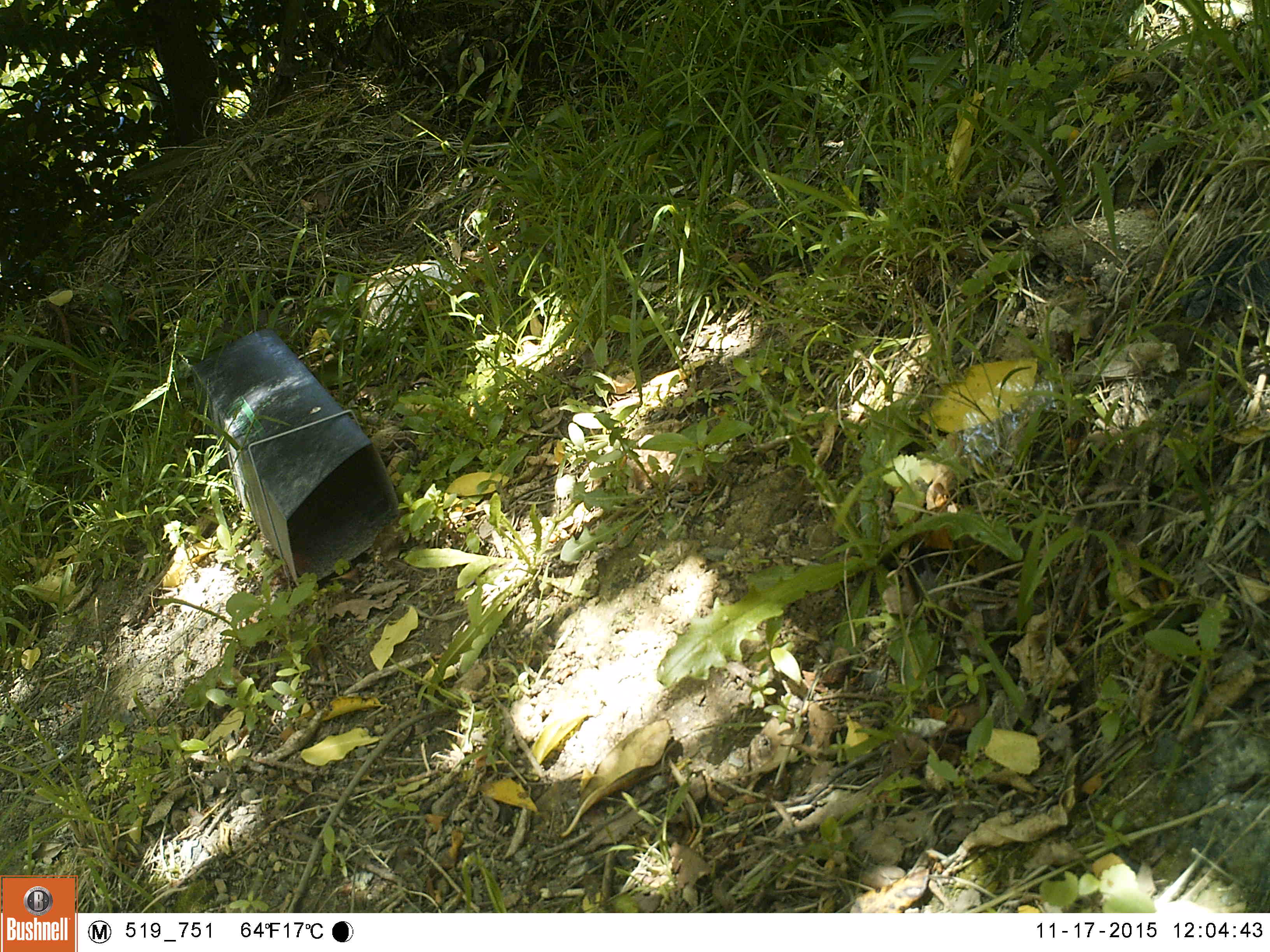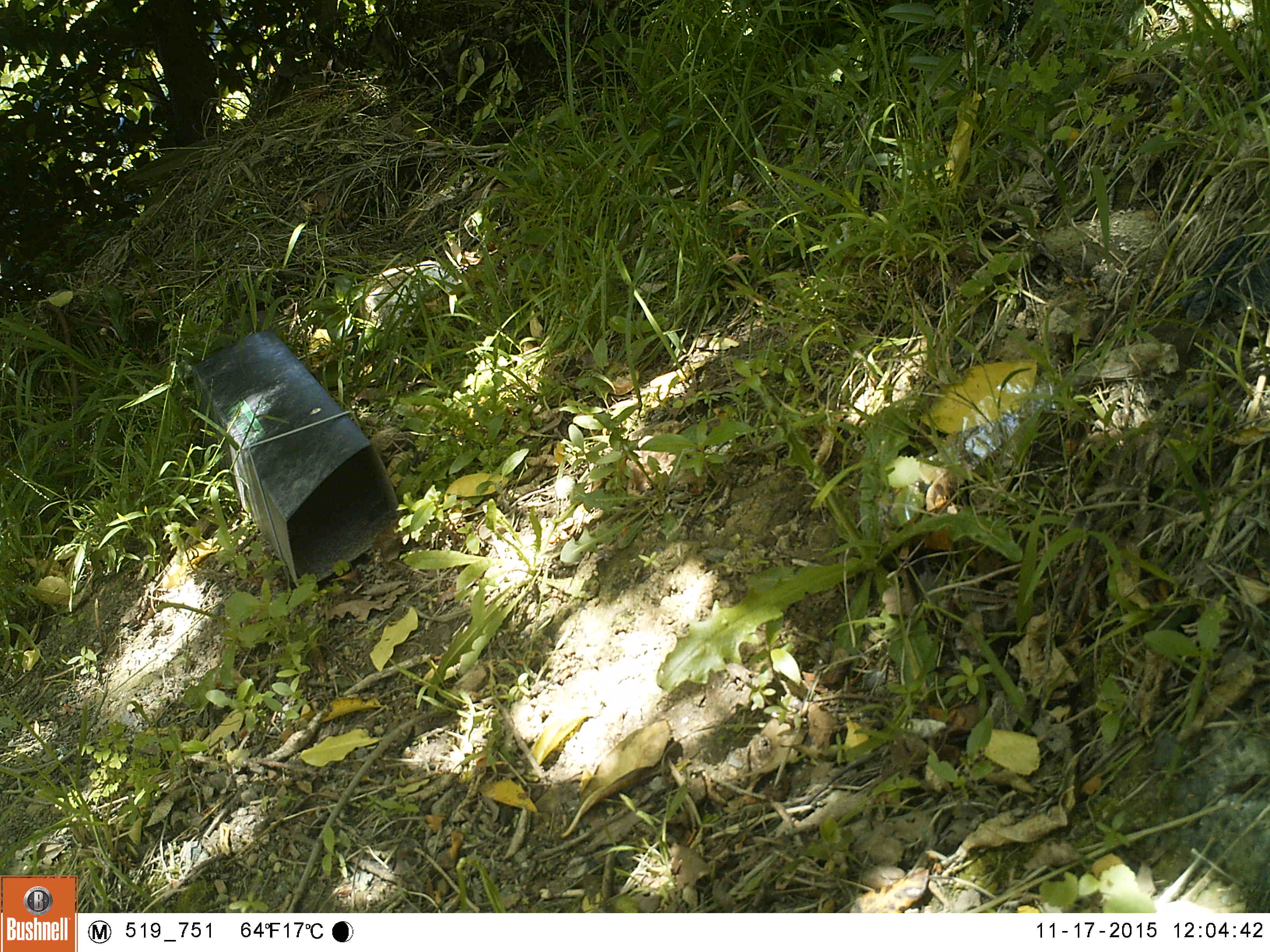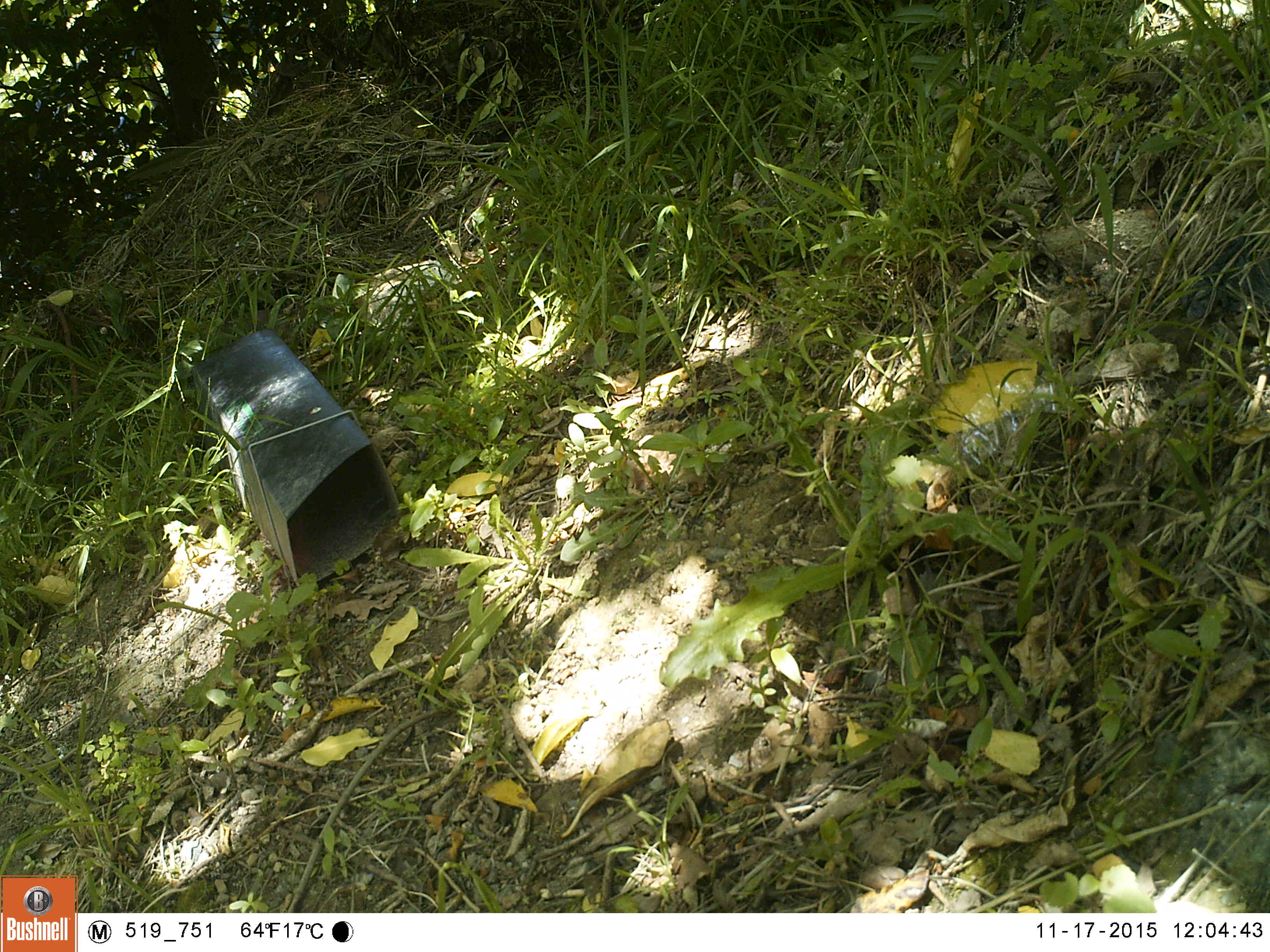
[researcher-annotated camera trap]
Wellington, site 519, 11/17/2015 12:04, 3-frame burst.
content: no animal present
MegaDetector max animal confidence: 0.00